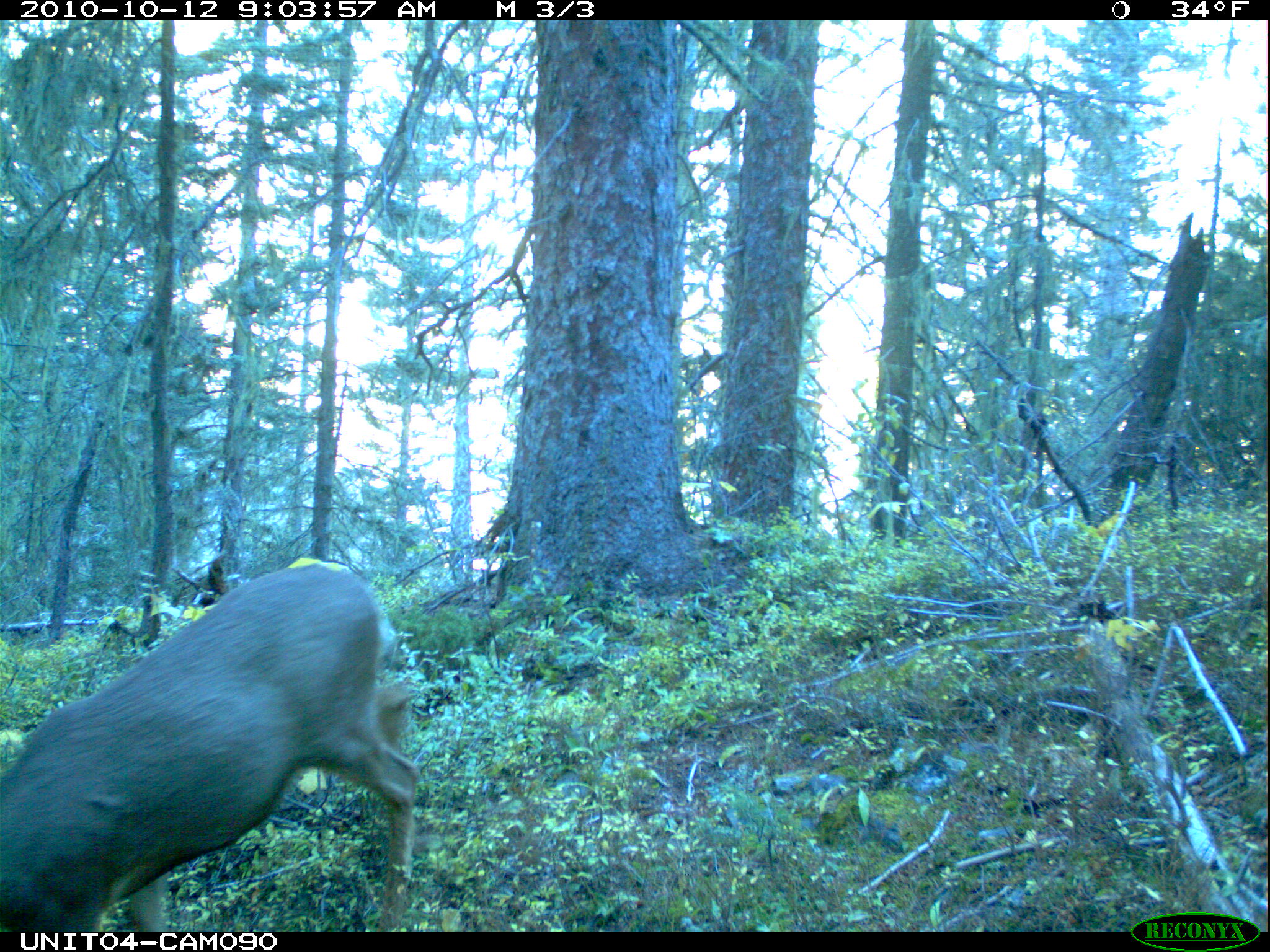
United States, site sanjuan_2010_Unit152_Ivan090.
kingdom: Animalia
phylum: Chordata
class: Mammalia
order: Artiodactyla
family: Cervidae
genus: Odocoileus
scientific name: Odocoileus hemionus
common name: mule deer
Odocoileus hemionus (mule deer).